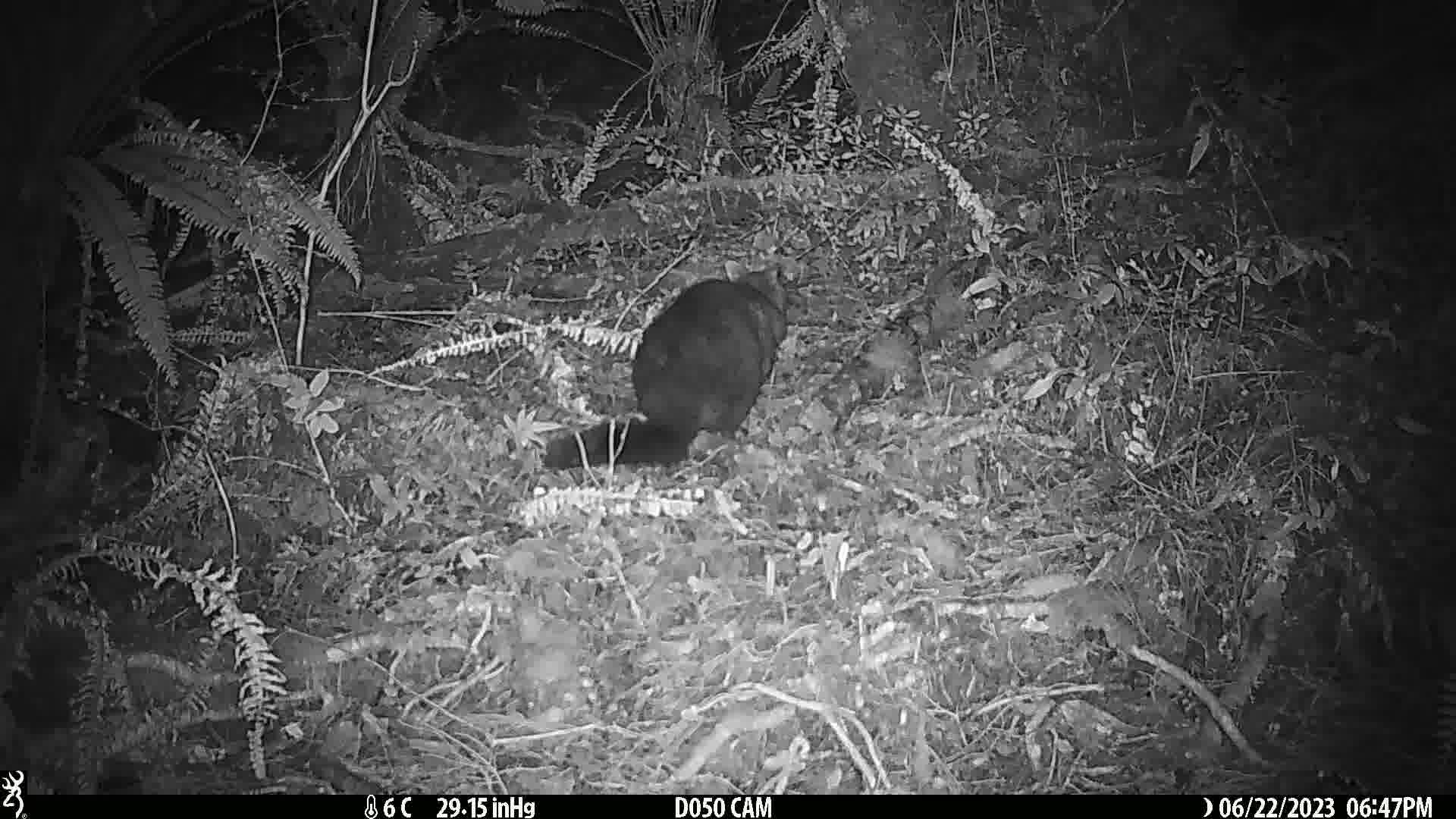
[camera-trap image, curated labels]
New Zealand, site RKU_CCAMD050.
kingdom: Animalia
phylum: Chordata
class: Mammalia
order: Diprotodontia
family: Phalangeridae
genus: Trichosurus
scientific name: Trichosurus vulpecula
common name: common brushtail possum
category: possum